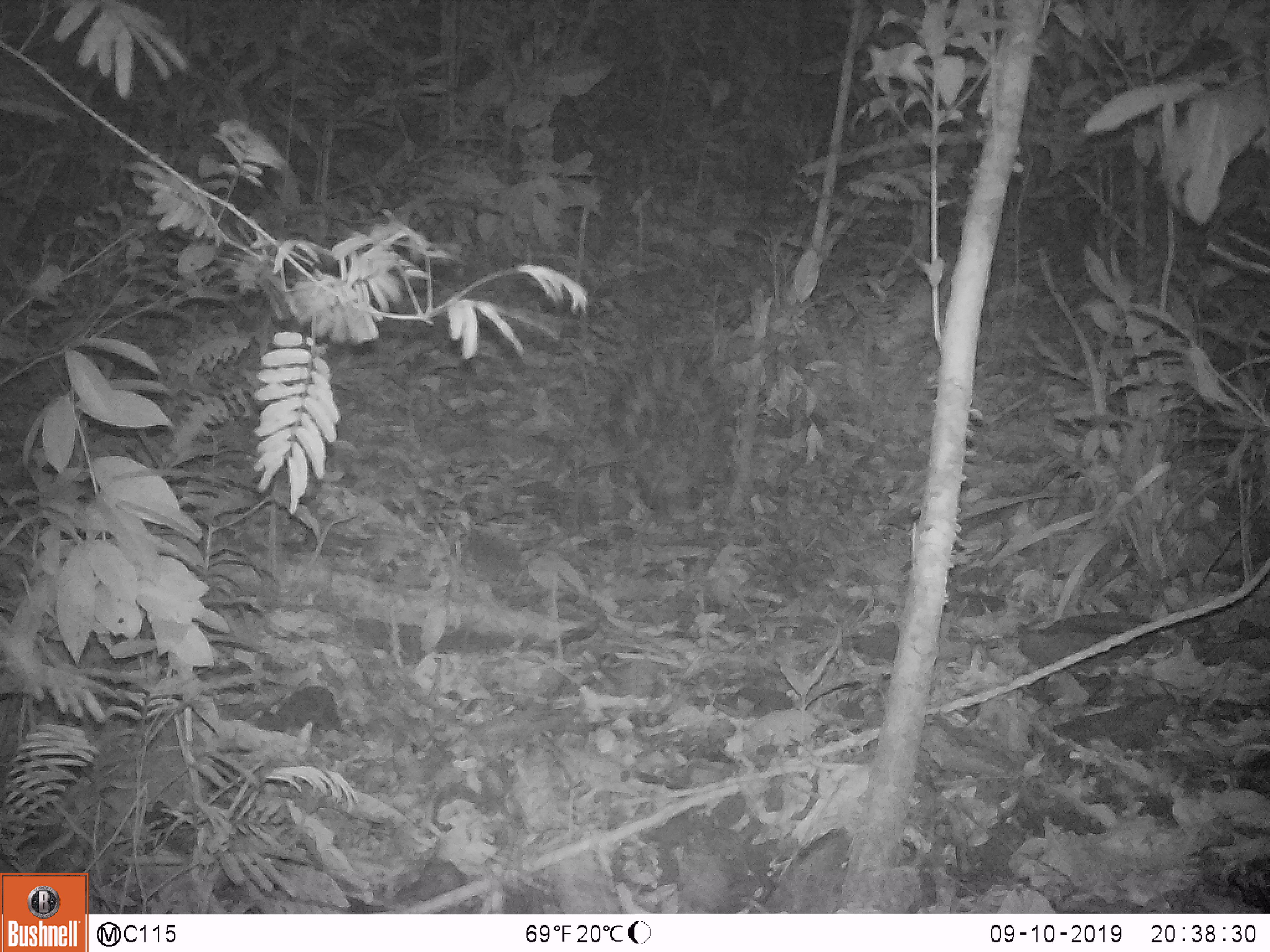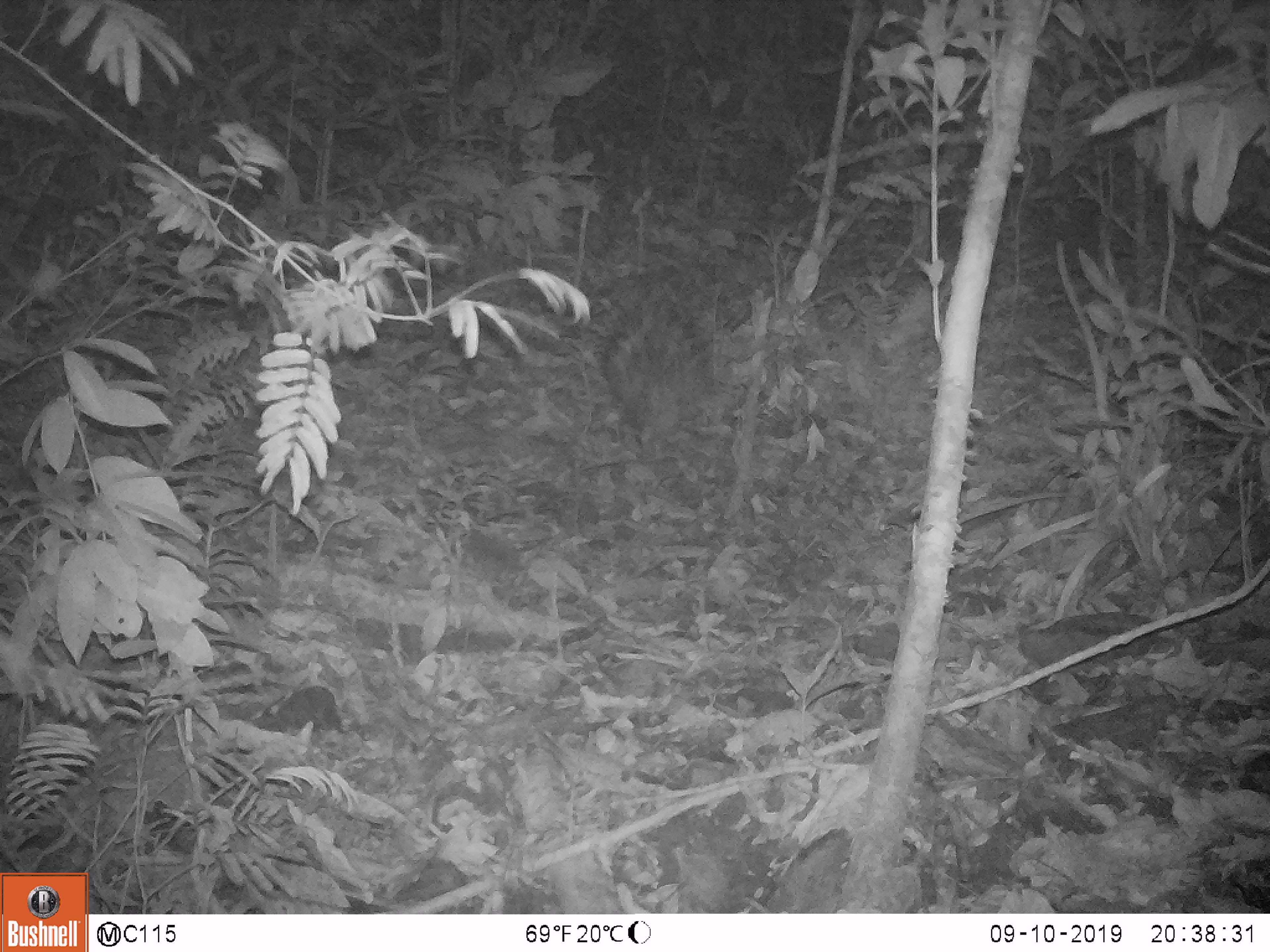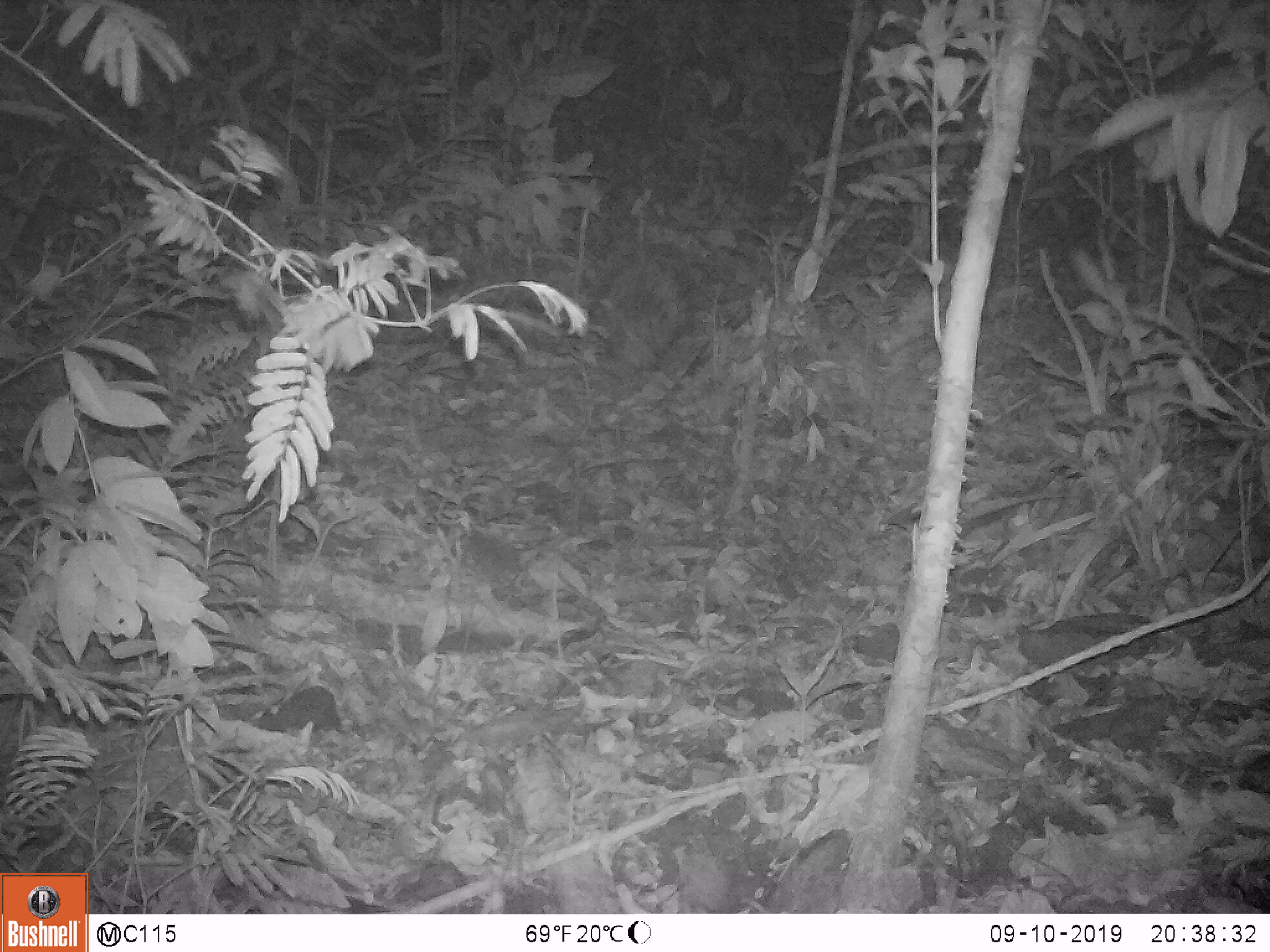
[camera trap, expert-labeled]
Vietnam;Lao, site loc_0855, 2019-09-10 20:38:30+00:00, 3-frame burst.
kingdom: Animalia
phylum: Chordata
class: Mammalia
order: Rodentia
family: Hystricidae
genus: Hystrix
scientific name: Hystrix brachyura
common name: malayan porcupine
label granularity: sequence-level